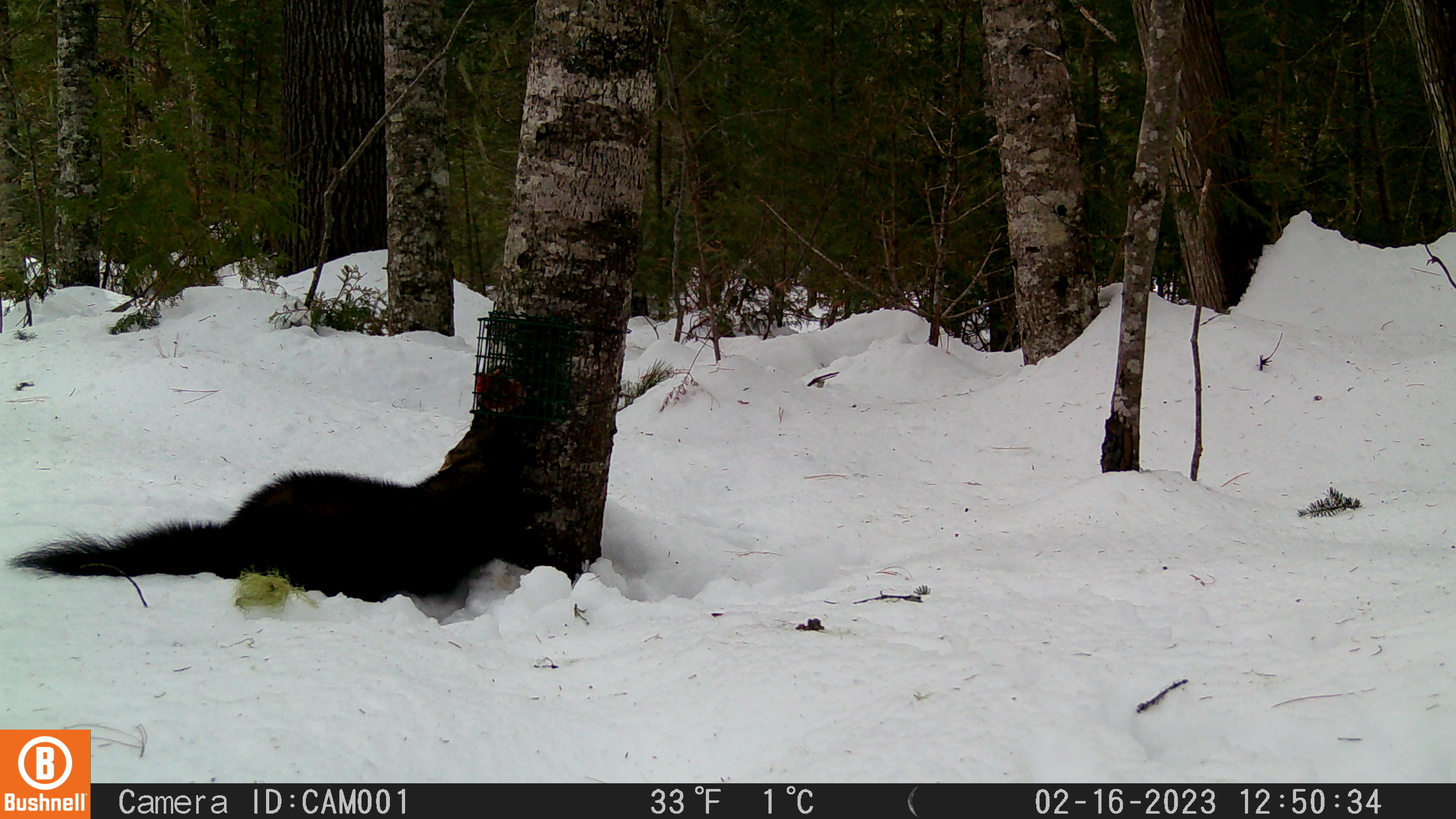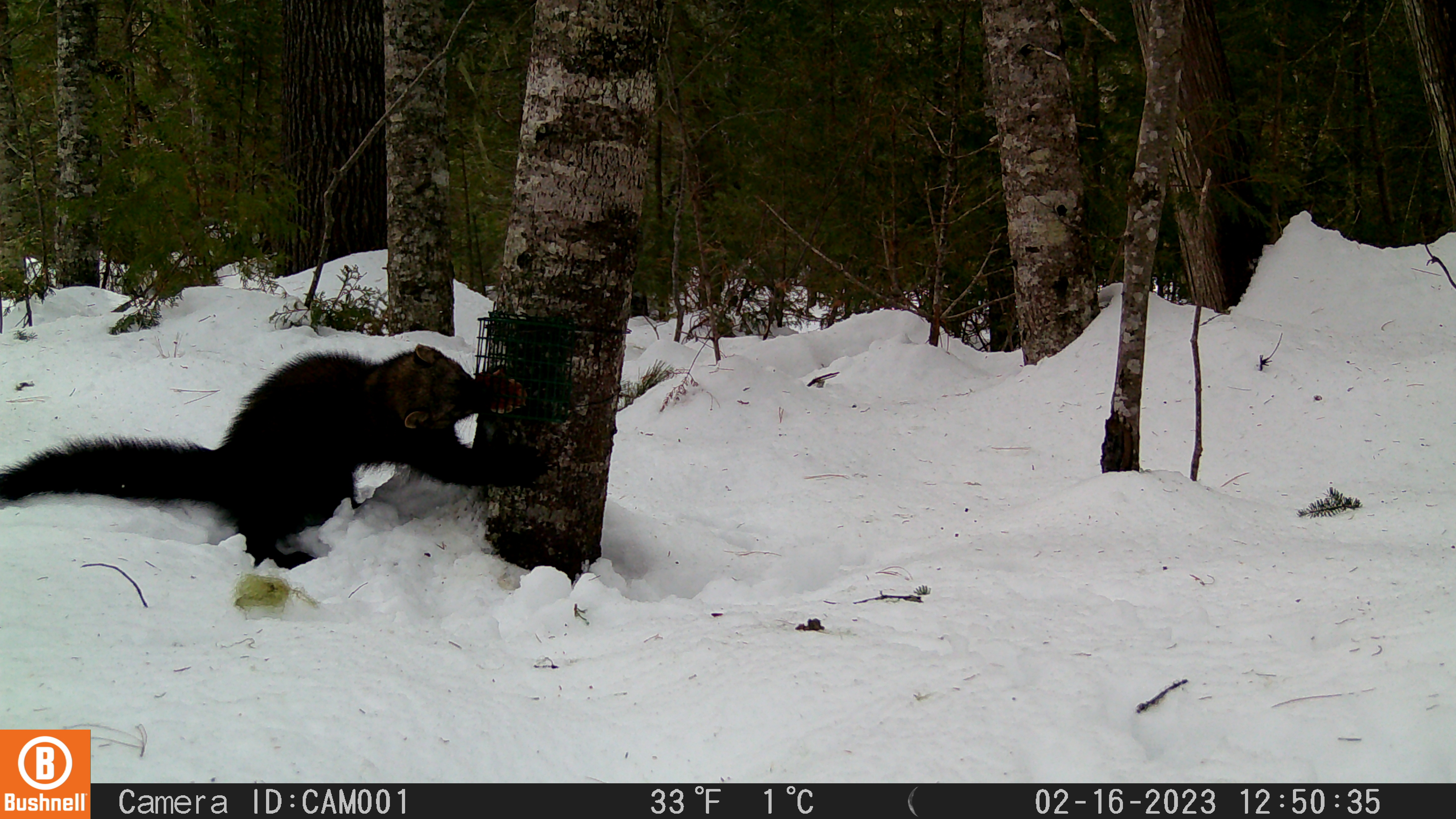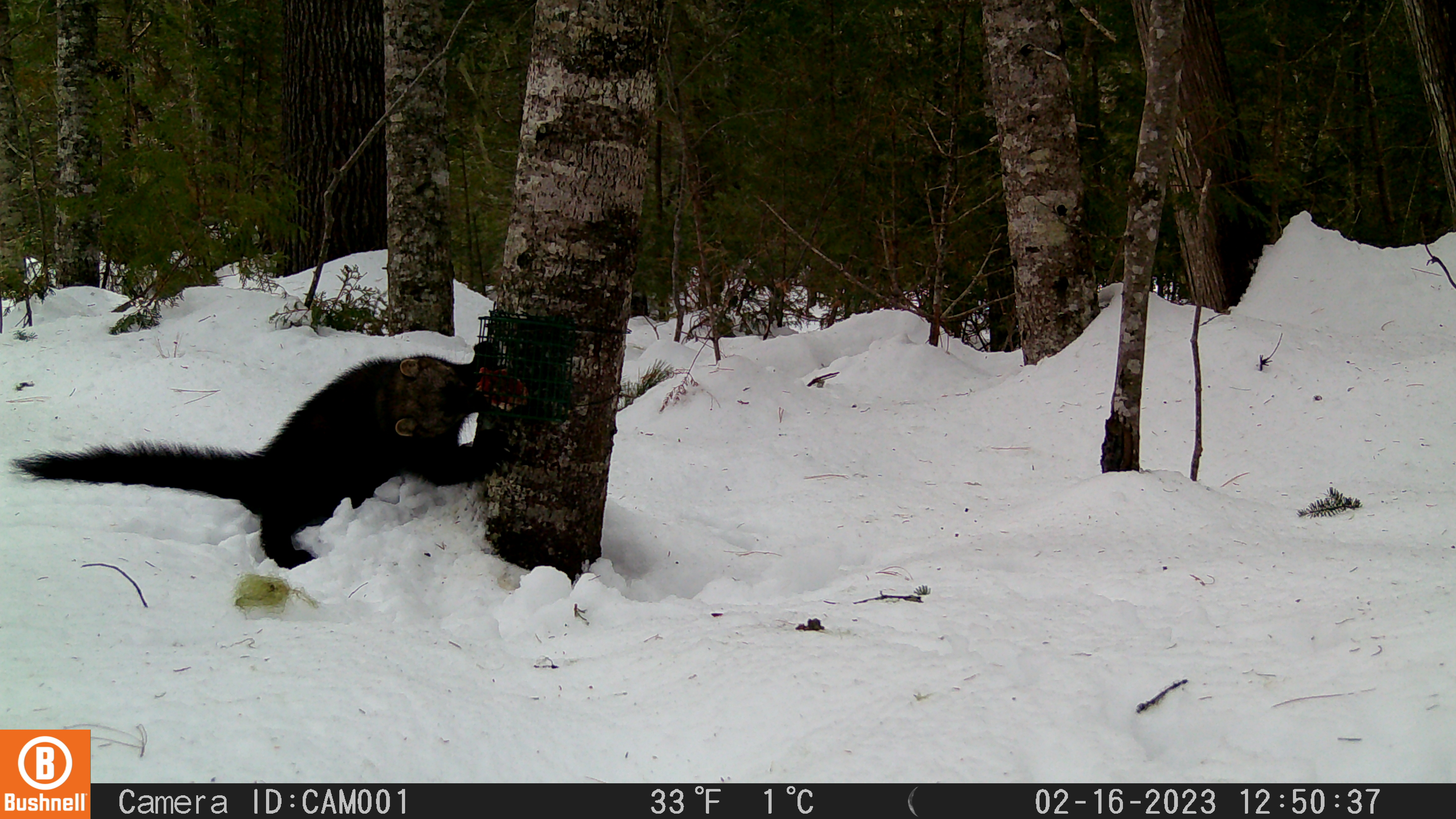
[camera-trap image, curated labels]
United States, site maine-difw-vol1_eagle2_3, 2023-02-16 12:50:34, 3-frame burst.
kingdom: Animalia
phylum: Chordata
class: Mammalia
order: Carnivora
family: Mustelidae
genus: Pekania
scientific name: Pekania pennanti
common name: fisher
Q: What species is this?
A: Fisher (Pekania pennanti).